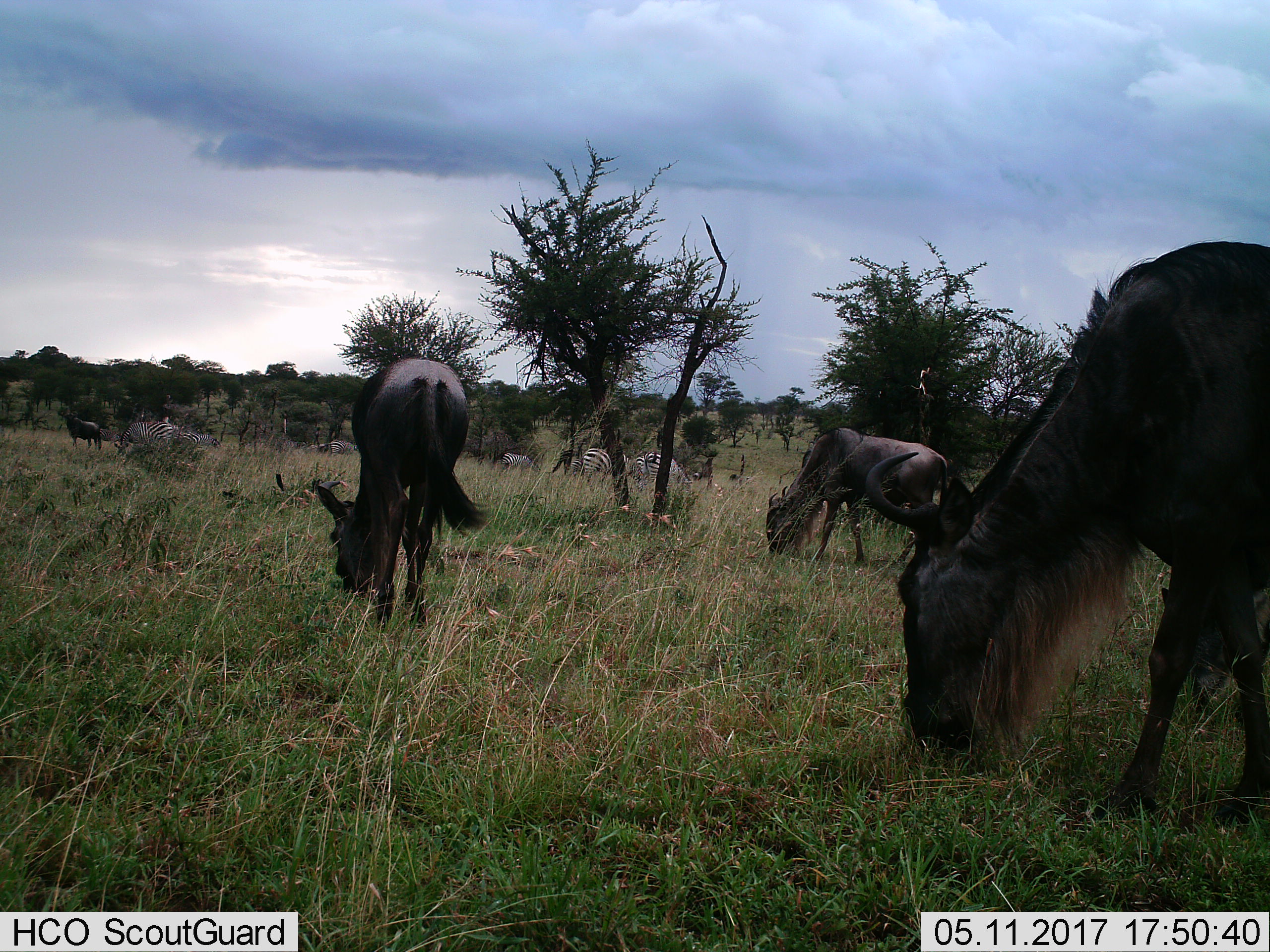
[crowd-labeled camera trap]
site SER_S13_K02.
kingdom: Animalia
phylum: Chordata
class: Mammalia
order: Artiodactyla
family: Bovidae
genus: Connochaetes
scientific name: Connochaetes taurinus taurinus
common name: blue wildebeest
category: wildebeestblue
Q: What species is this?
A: Wildebeestblue (blue wildebeest) (Connochaetes taurinus taurinus).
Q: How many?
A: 4.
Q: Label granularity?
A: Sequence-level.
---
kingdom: Animalia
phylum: Chordata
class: Mammalia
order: Perissodactyla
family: Equidae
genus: Equus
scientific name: Equus quagga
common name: plains zebra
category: zebraplains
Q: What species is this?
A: Zebraplains (plains zebra) (Equus quagga).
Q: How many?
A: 9.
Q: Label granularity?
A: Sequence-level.